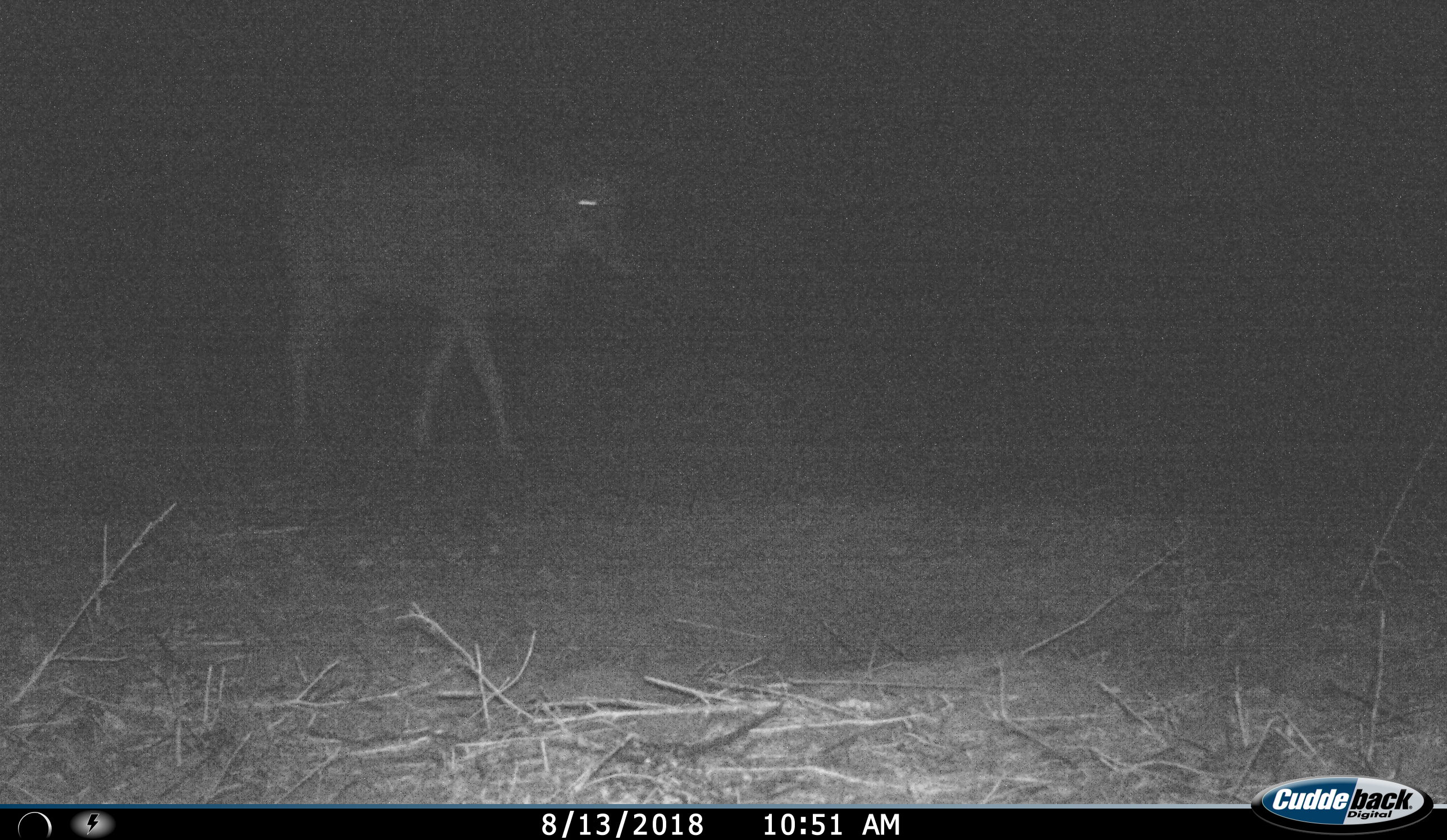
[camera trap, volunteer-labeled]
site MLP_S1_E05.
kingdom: Animalia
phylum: Chordata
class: Mammalia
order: Artiodactyla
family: Bovidae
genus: Tragelaphus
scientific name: Tragelaphus oryx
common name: eland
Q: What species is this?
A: Eland (Tragelaphus oryx).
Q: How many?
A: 1.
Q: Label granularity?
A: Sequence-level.